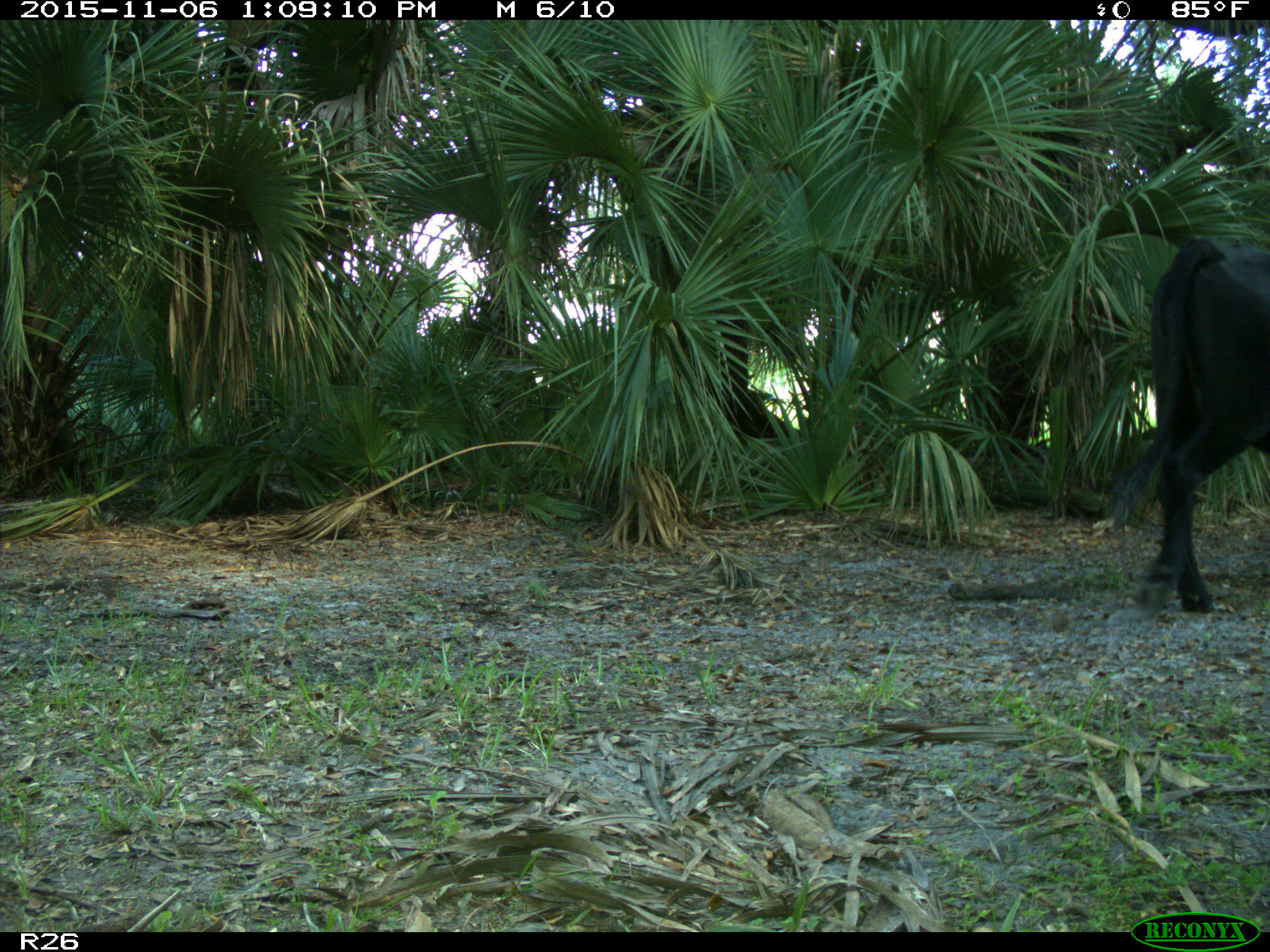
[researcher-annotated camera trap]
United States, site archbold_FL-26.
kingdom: Animalia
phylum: Chordata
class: Mammalia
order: Artiodactyla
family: Bovidae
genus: Bos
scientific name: Bos taurus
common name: domestic cow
Bos taurus (domestic cow).